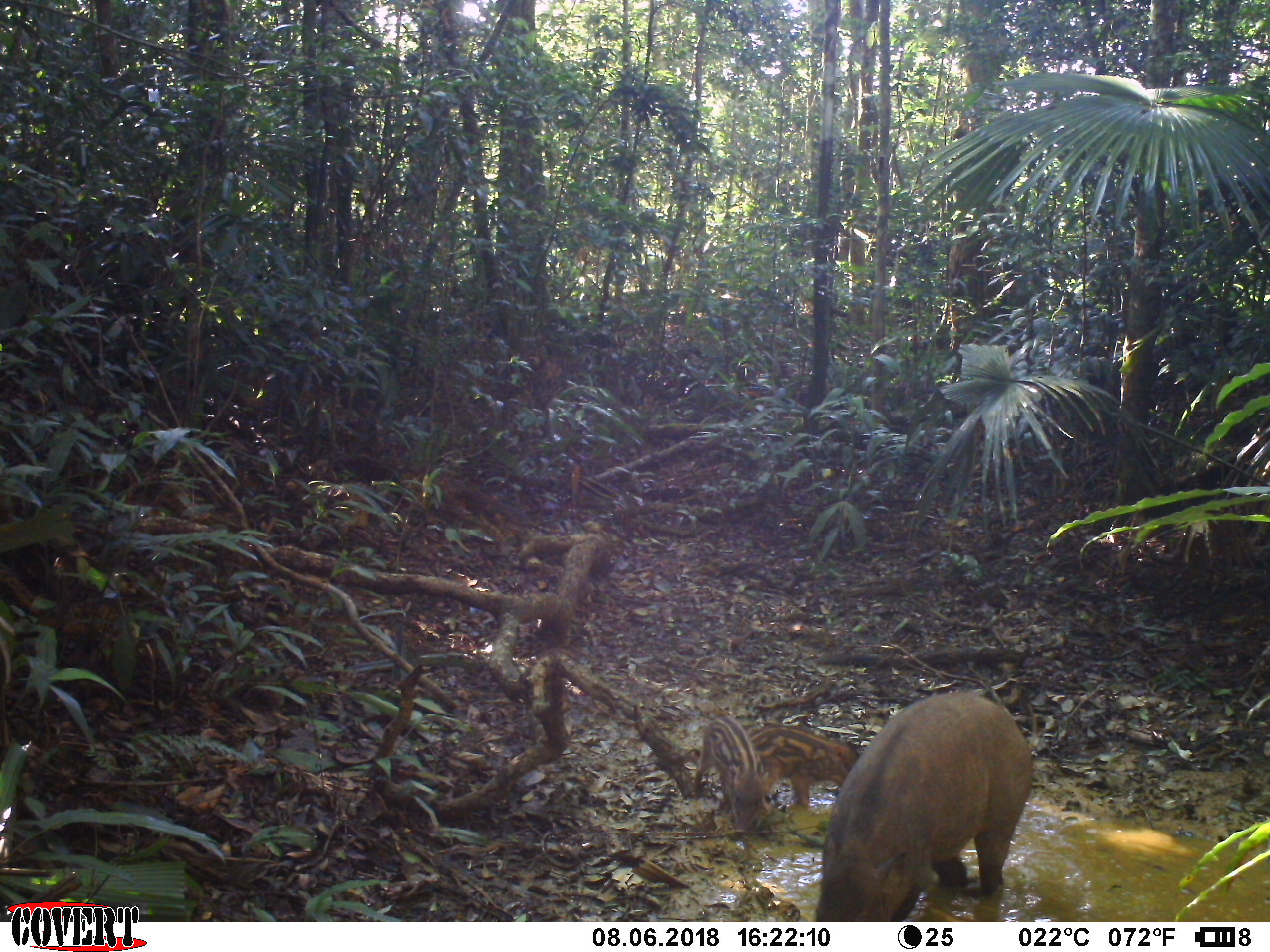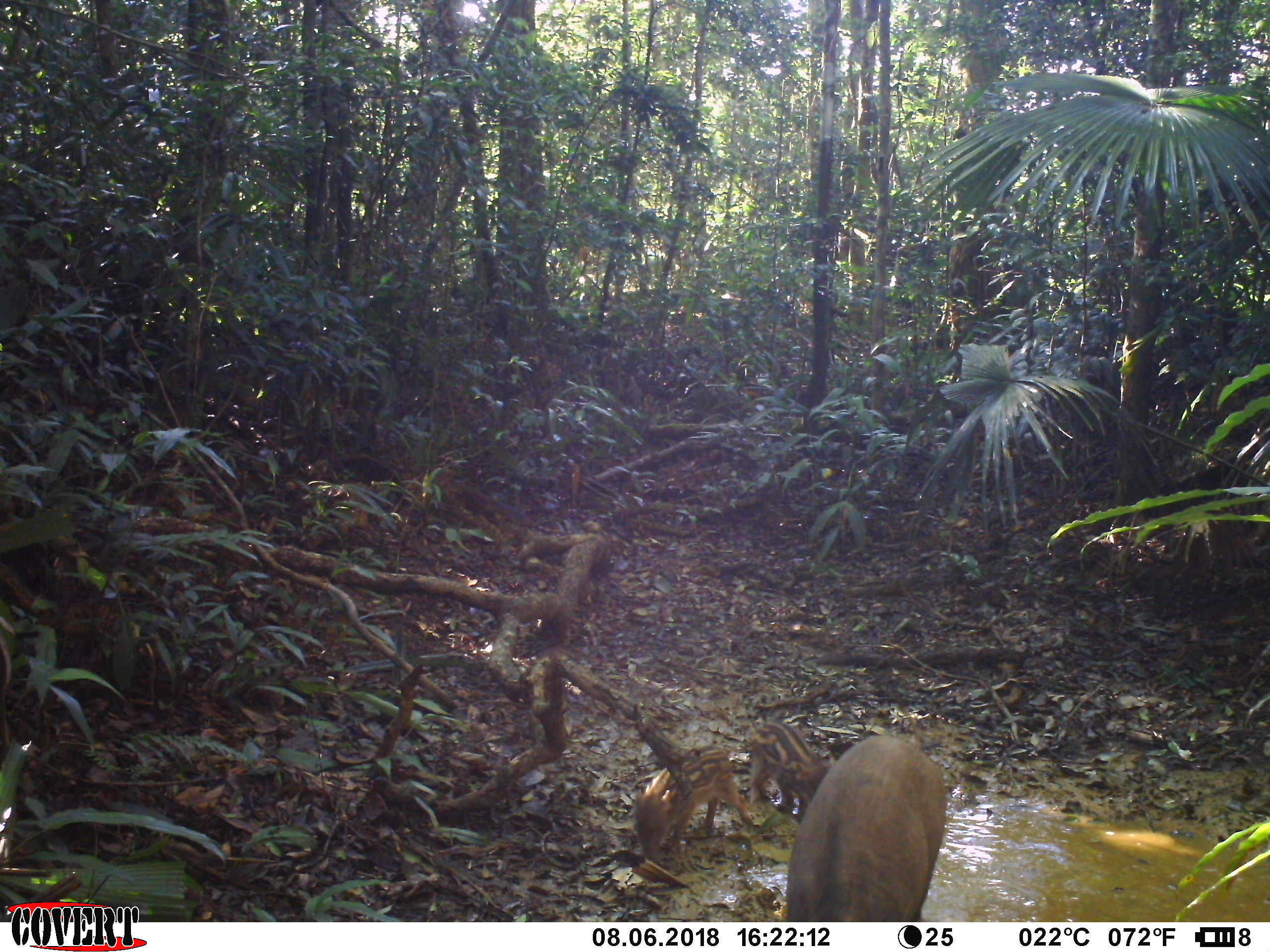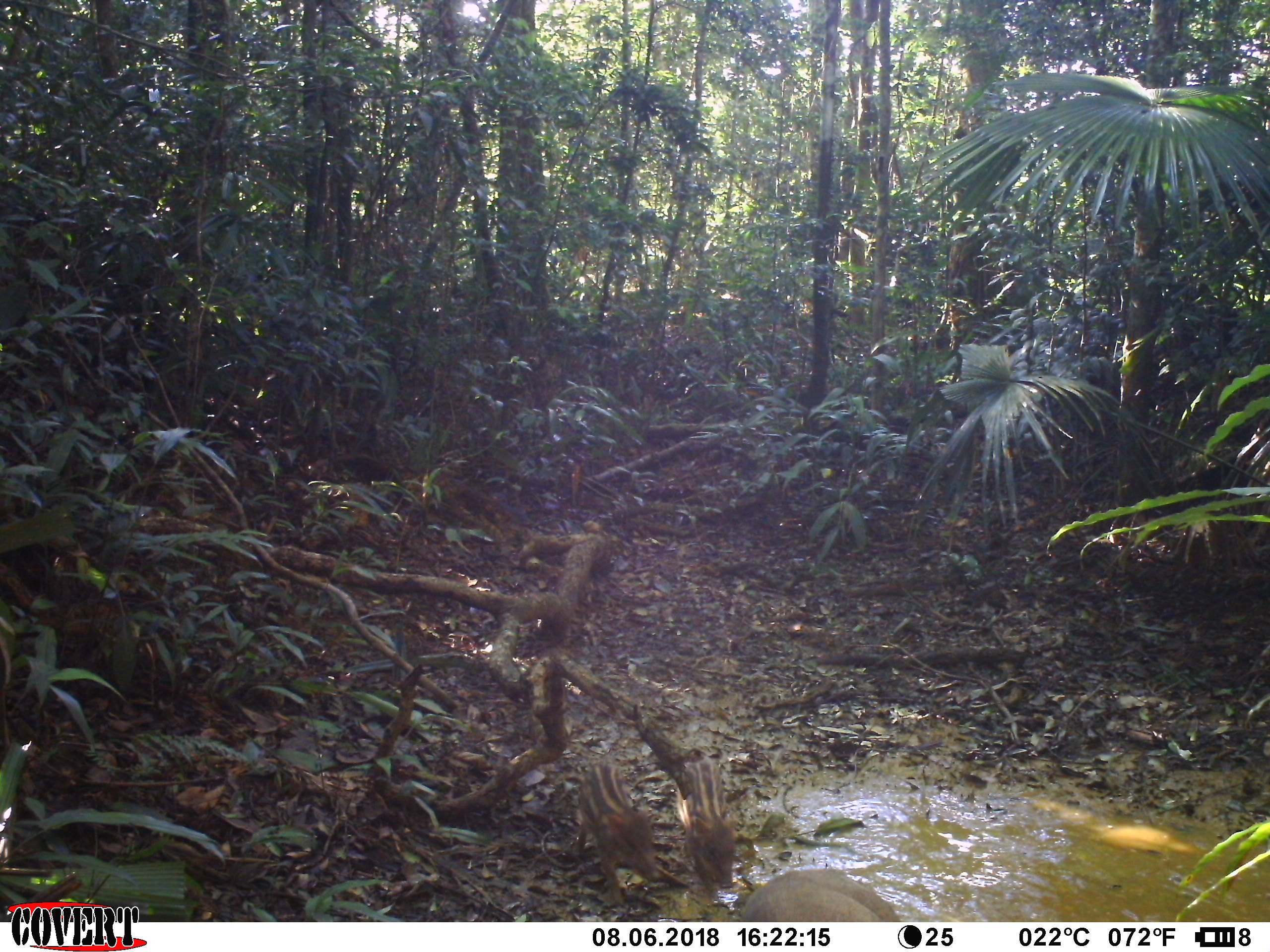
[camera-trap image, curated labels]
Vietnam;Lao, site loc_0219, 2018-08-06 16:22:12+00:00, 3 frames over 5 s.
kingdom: Animalia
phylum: Chordata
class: Mammalia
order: Artiodactyla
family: Suidae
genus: Sus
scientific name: Sus scrofa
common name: eurasian wild pig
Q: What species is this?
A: Eurasian wild pig (Sus scrofa).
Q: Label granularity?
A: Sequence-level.